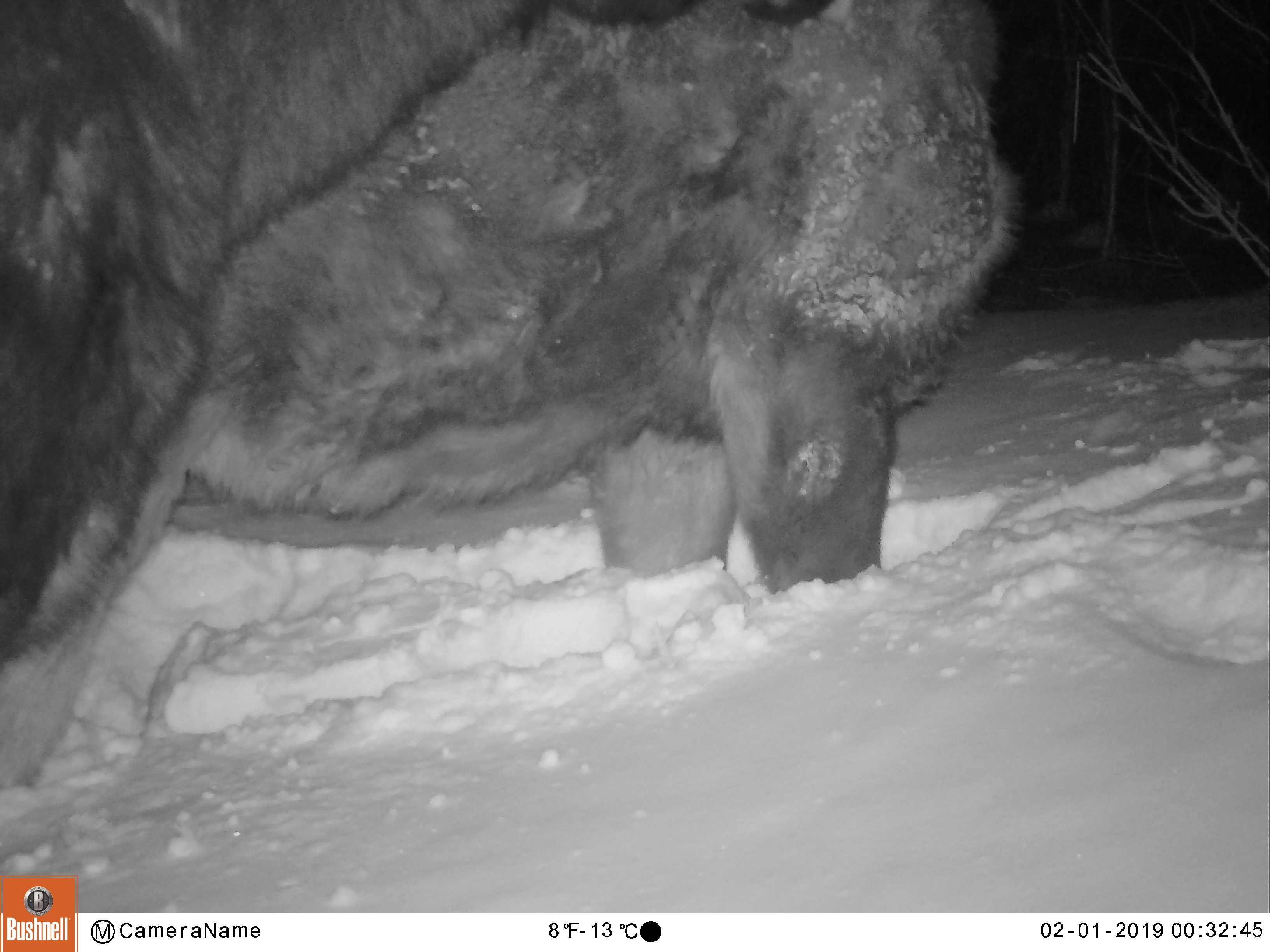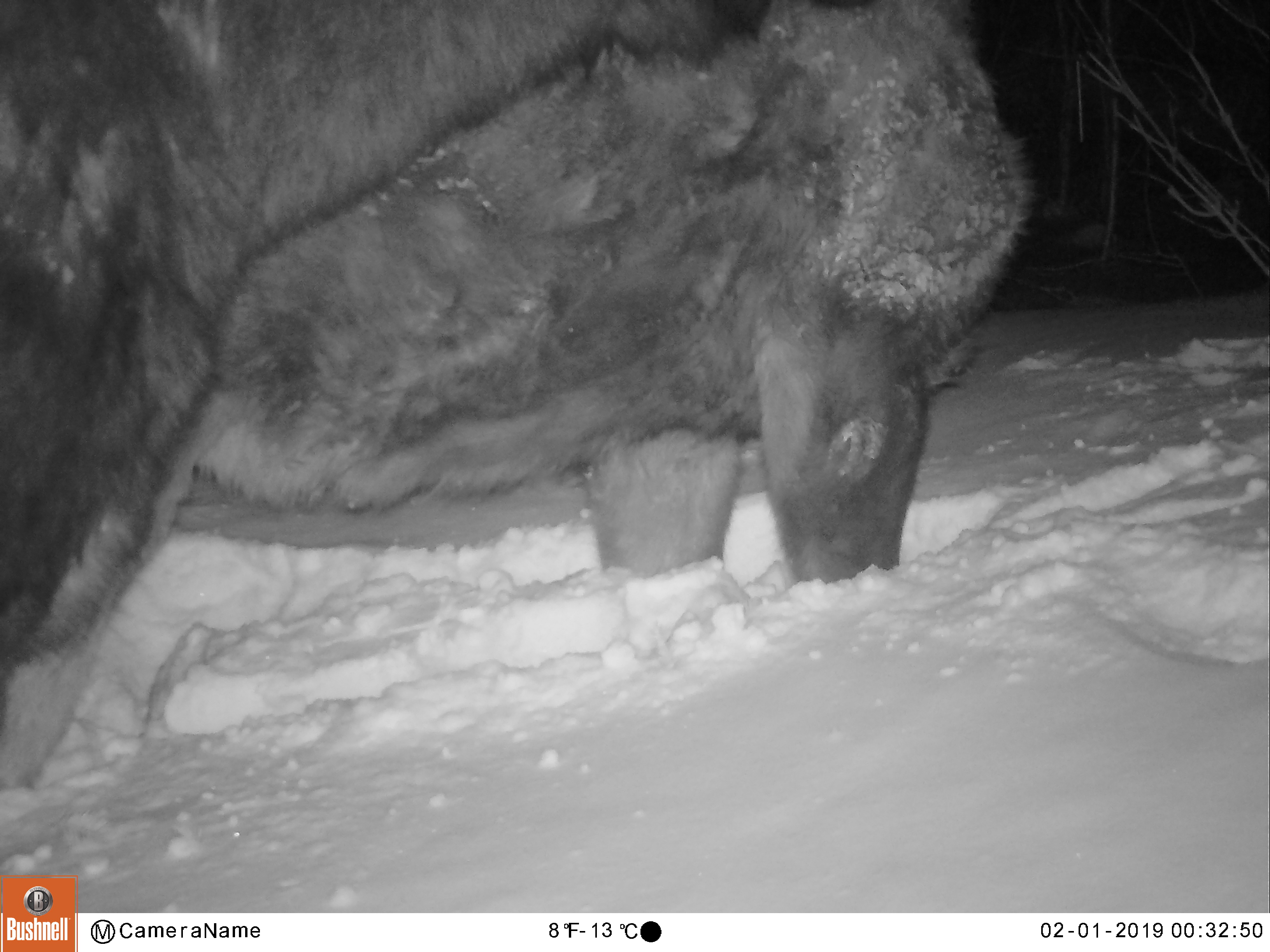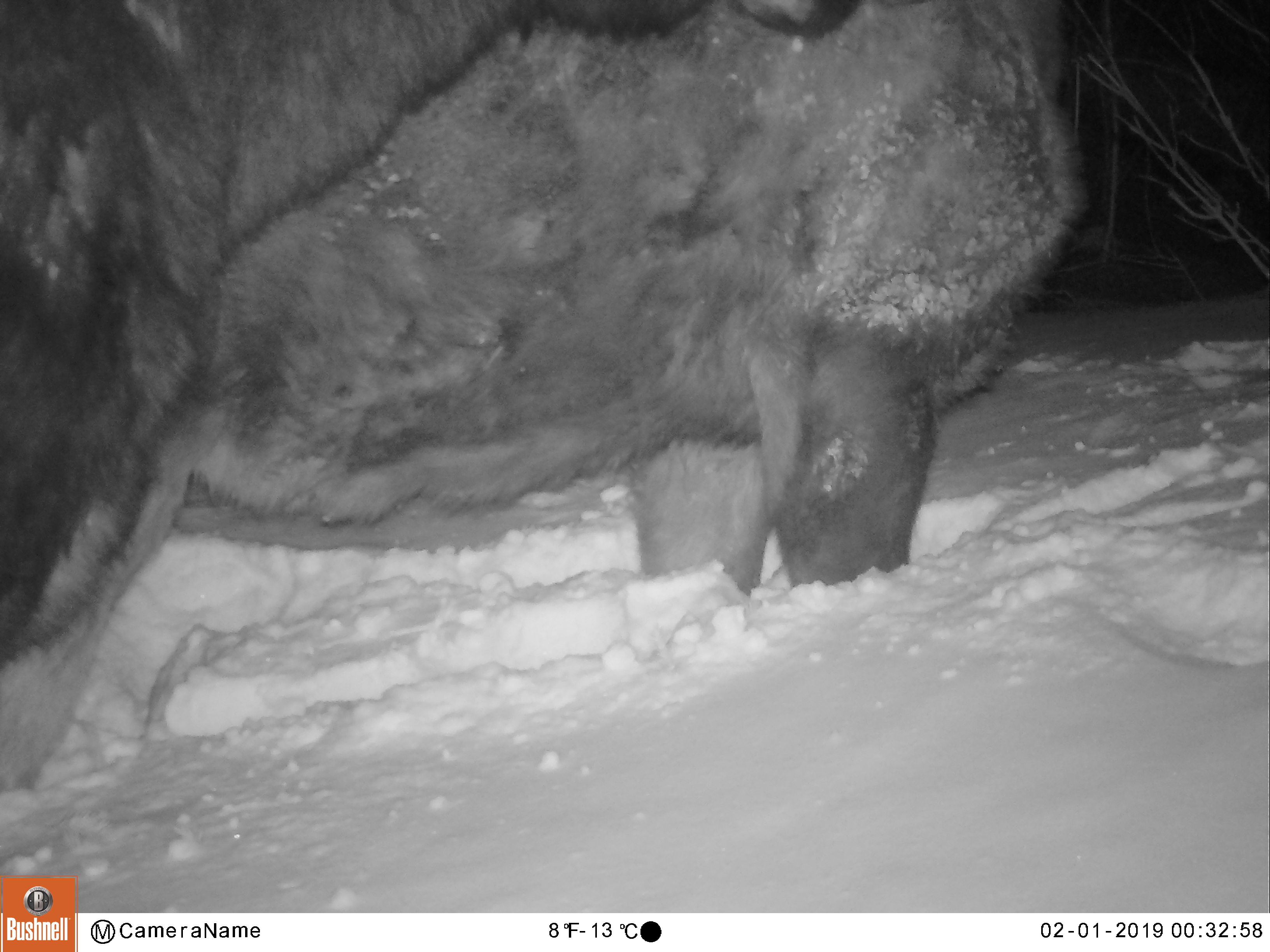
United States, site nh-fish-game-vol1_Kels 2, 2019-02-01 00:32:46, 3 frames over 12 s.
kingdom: Animalia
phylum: Chordata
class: Mammalia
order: Artiodactyla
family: Cervidae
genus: Alces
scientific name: Alces alces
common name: moose